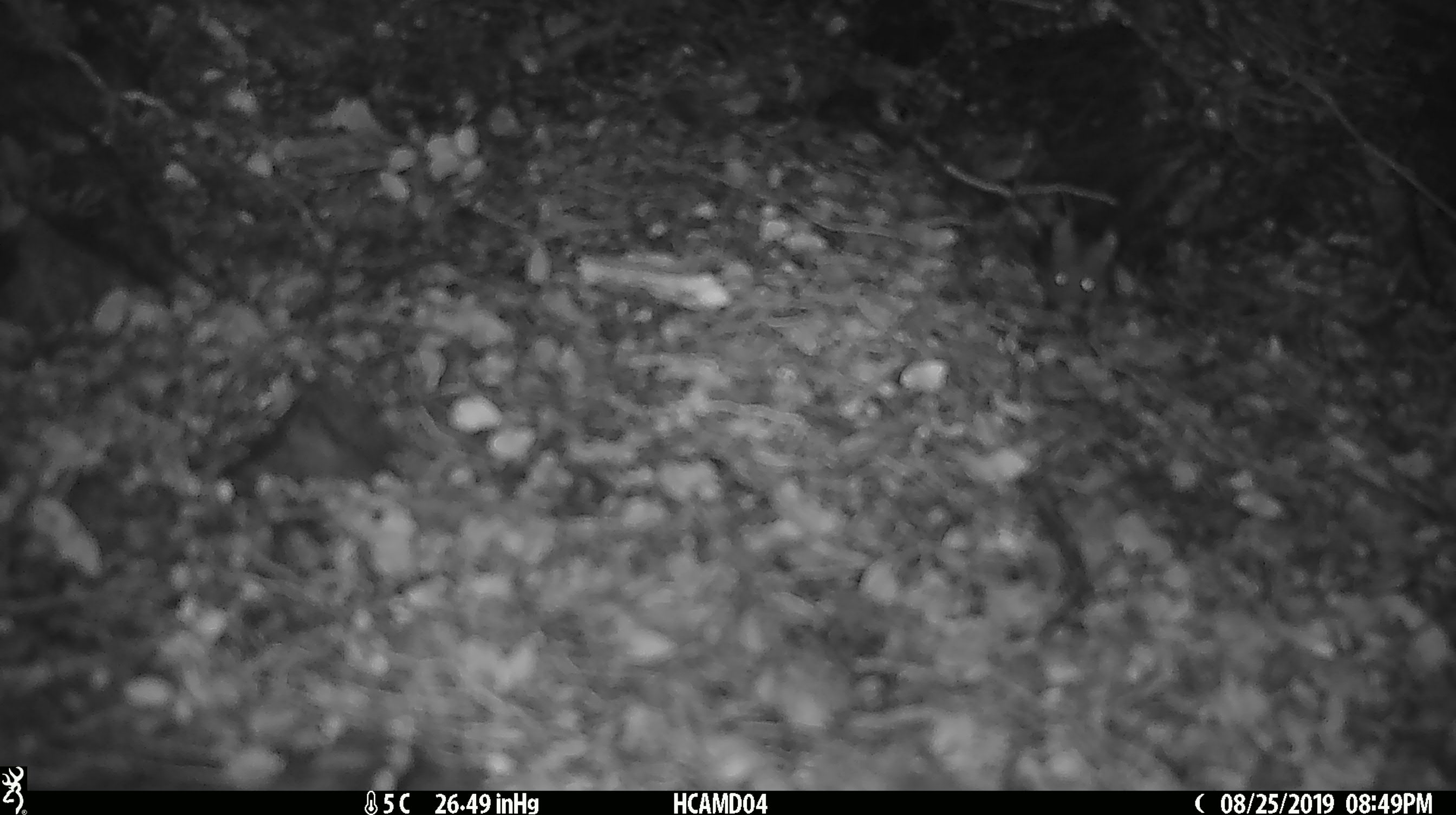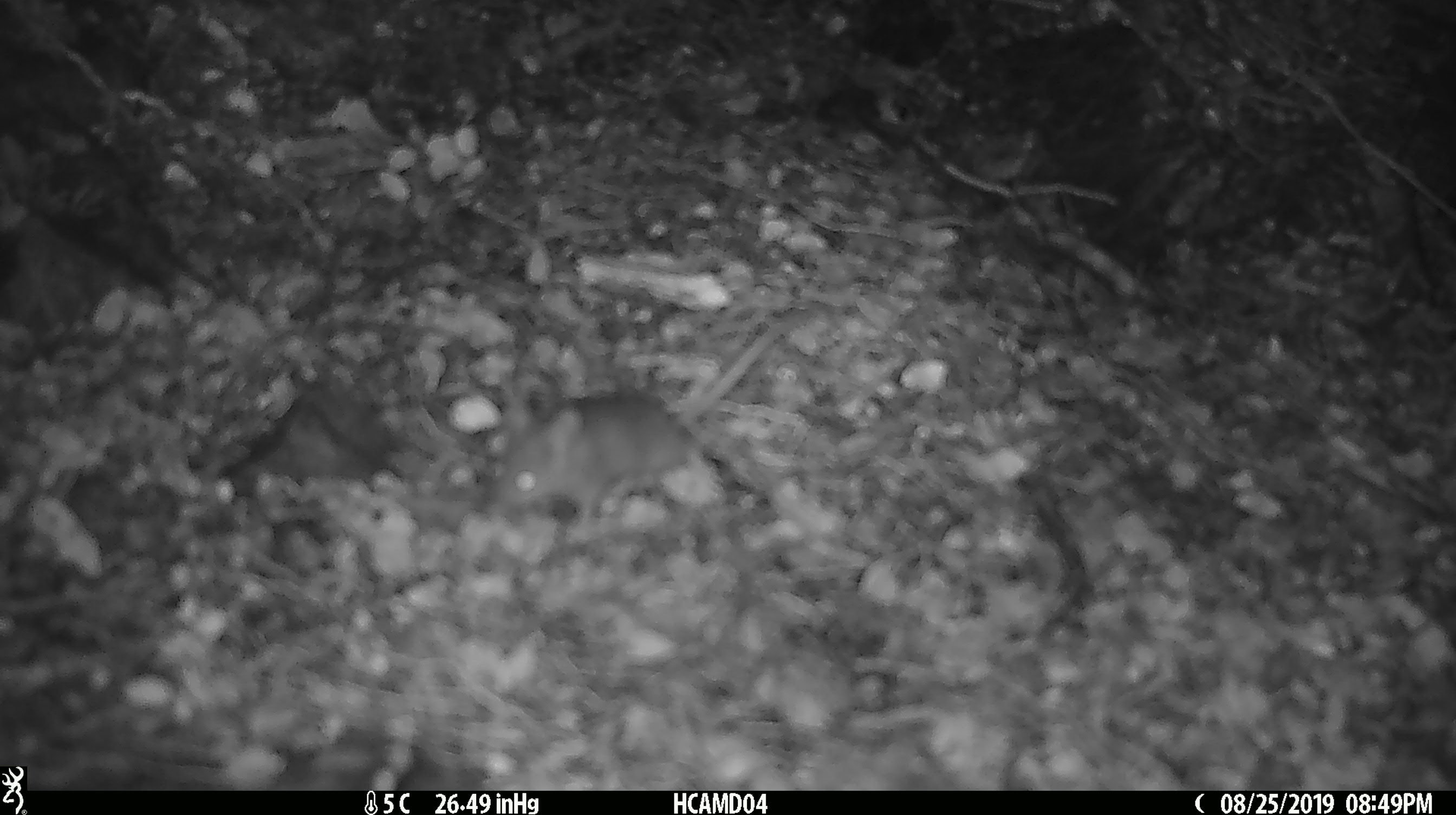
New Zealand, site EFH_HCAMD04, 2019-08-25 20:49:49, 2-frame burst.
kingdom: Animalia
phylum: Chordata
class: Mammalia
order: Rodentia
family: Muridae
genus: Mus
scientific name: Mus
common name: mouse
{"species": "mouse (Mus)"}